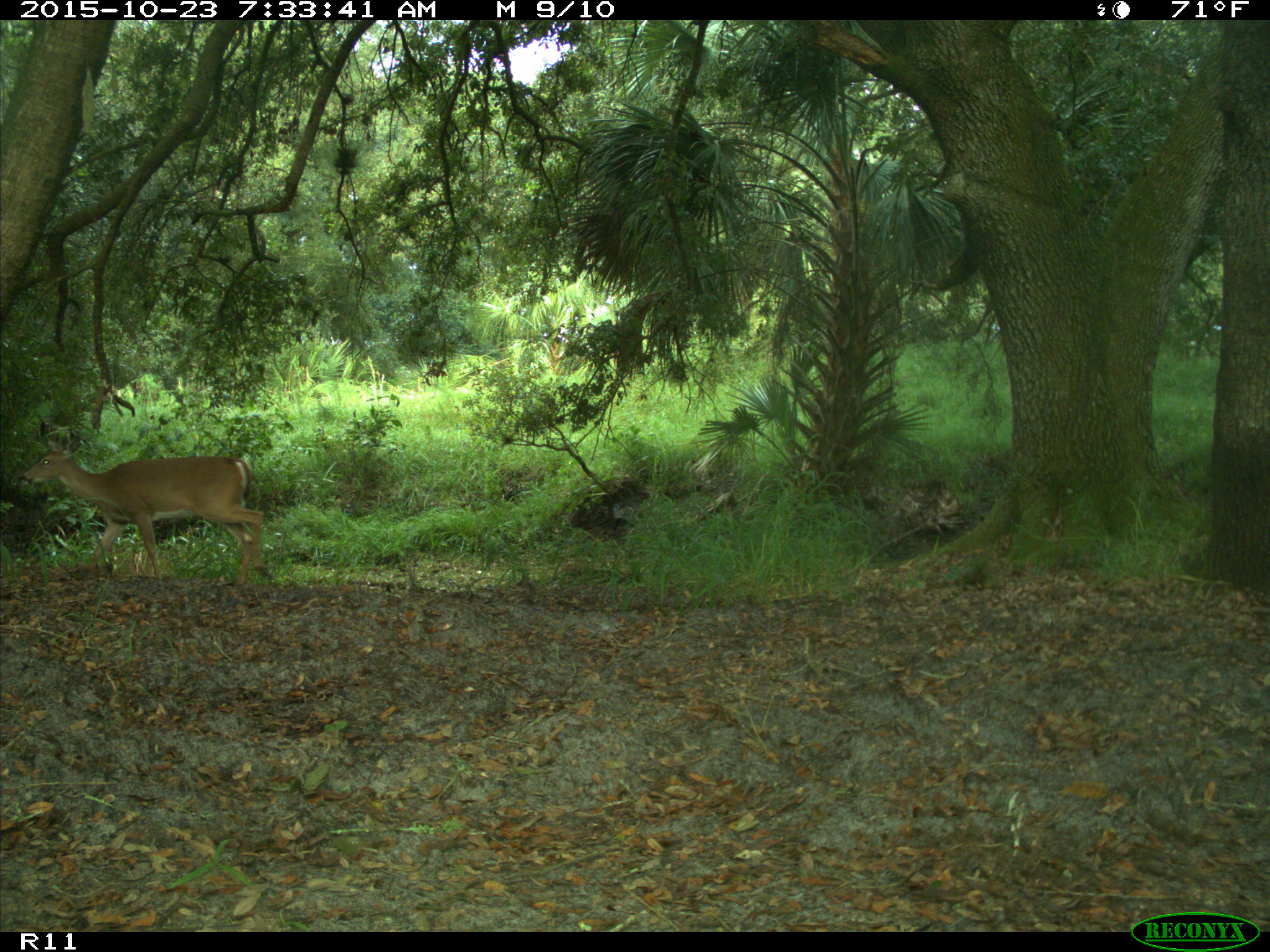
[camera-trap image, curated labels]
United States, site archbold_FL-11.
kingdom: Animalia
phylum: Chordata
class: Mammalia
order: Artiodactyla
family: Cervidae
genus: Odocoileus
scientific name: Odocoileus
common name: deer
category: unidentified deer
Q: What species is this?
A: Unidentified deer (deer) (Odocoileus).